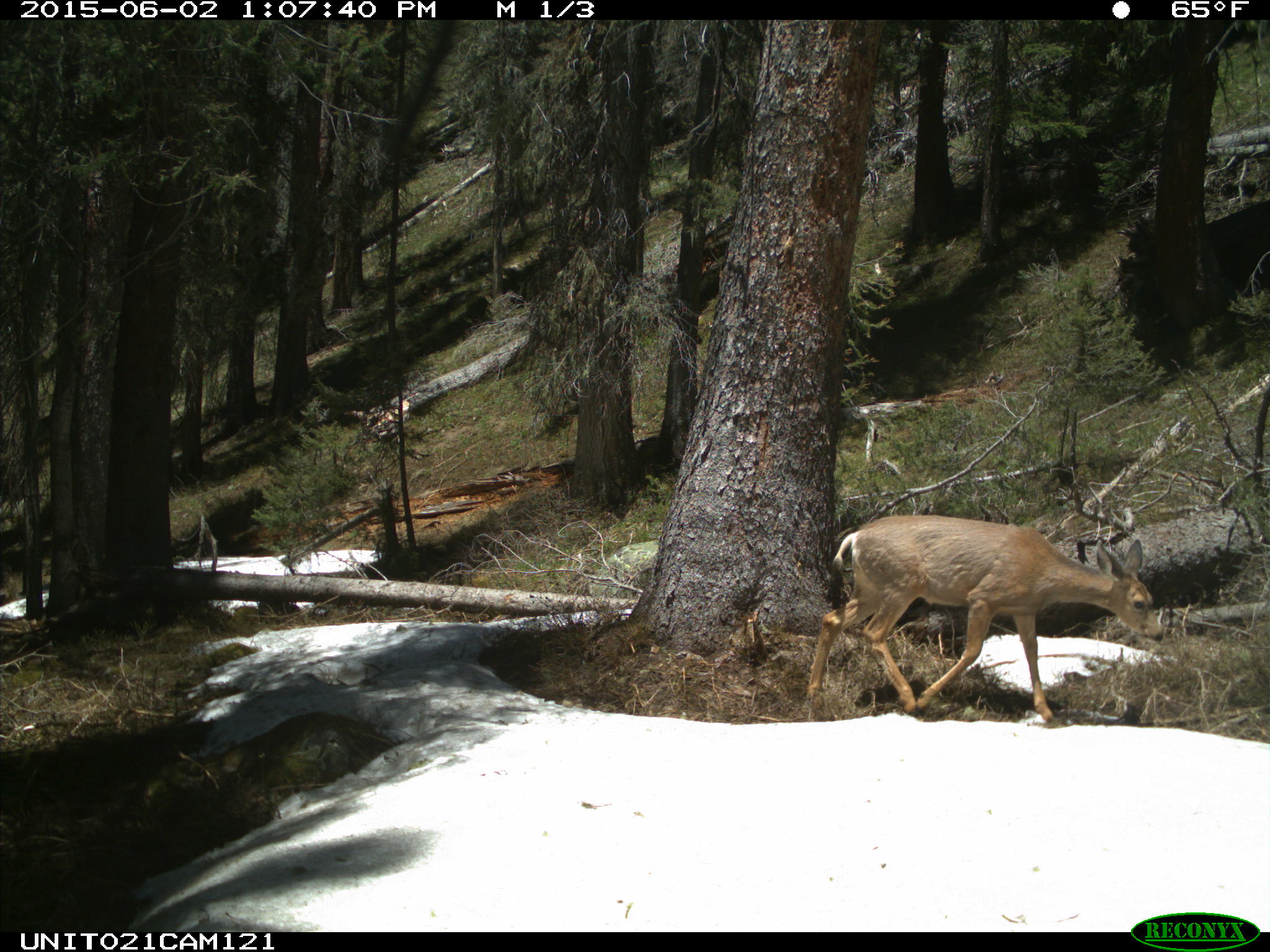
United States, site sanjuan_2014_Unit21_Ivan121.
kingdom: Animalia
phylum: Chordata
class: Mammalia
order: Artiodactyla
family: Cervidae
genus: Odocoileus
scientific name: Odocoileus hemionus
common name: mule deer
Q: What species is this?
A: Odocoileus hemionus (mule deer).